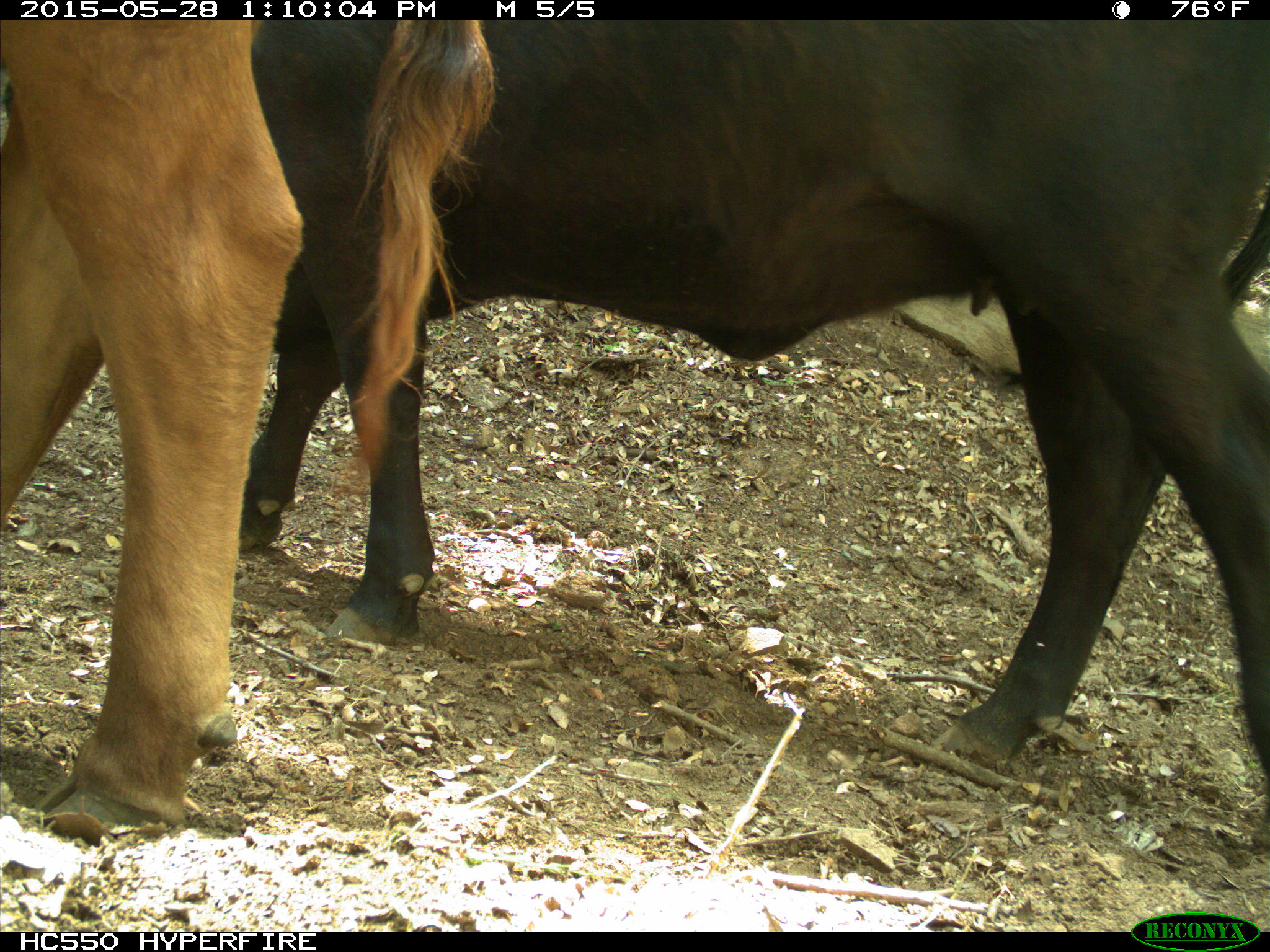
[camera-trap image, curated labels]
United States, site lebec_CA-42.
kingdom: Animalia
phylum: Chordata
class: Mammalia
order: Artiodactyla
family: Bovidae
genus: Bos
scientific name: Bos taurus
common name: domestic cow